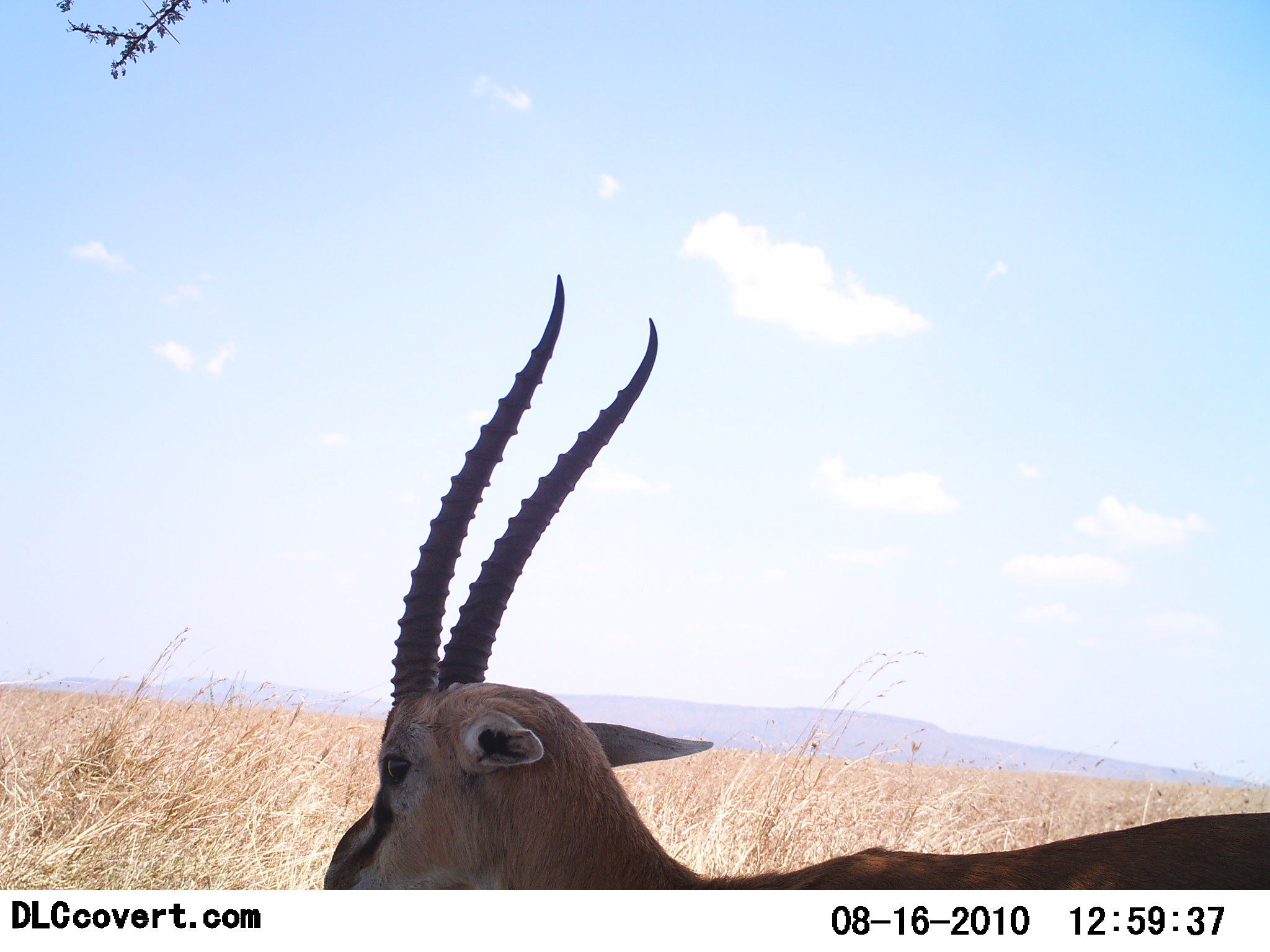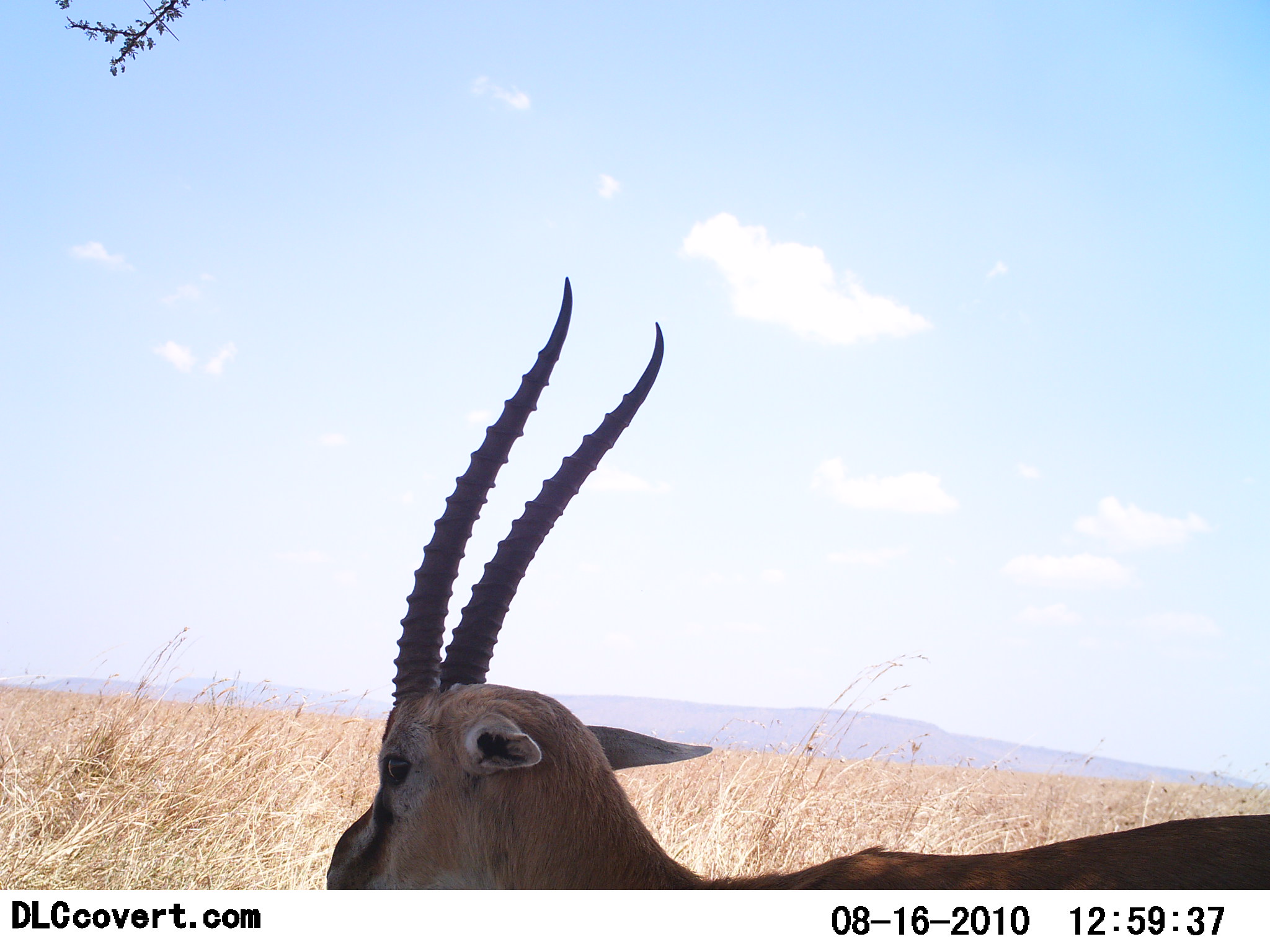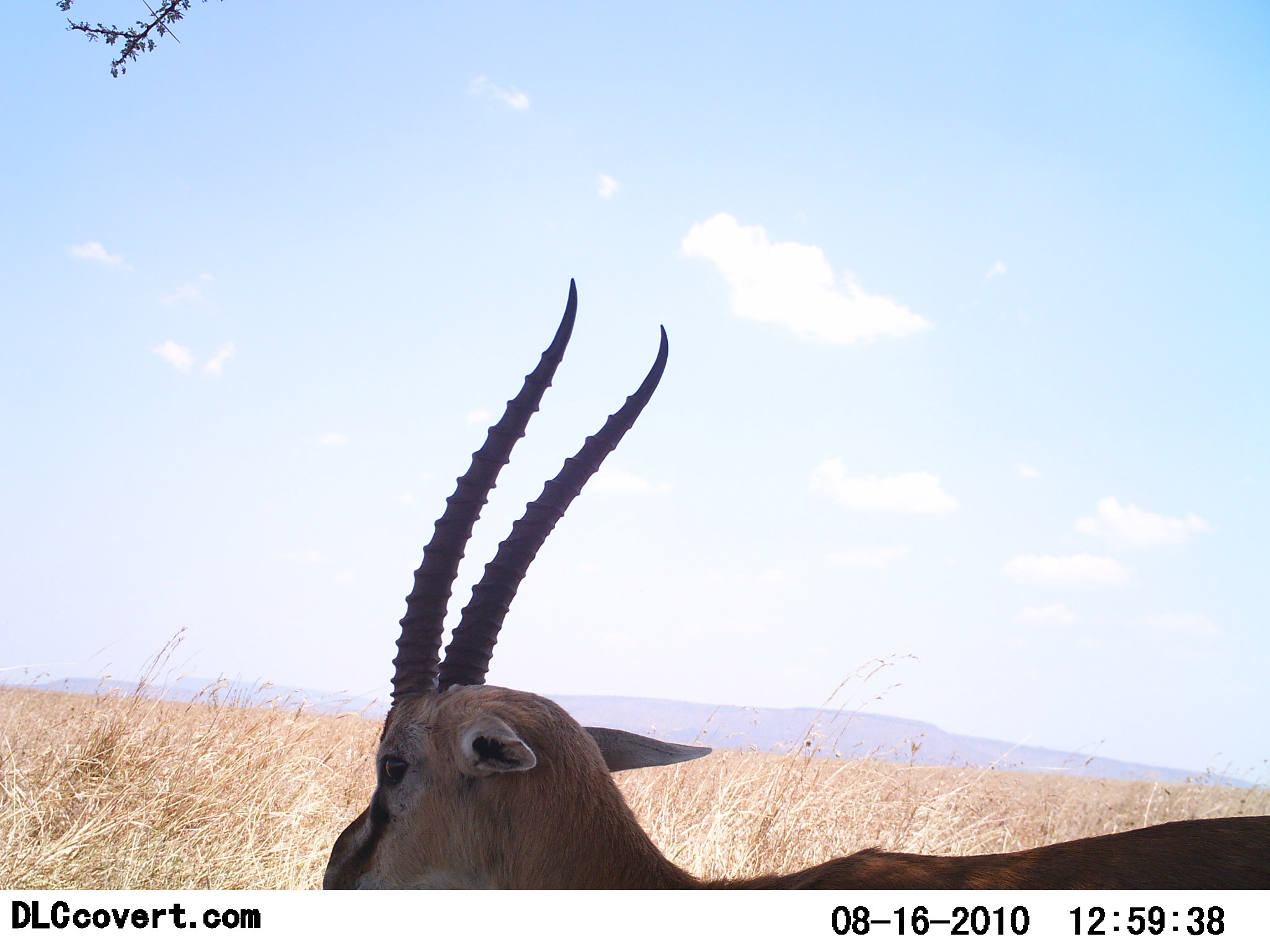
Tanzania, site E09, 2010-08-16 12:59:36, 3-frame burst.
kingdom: Animalia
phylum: Chordata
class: Mammalia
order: Artiodactyla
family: Bovidae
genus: Eudorcas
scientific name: Eudorcas thomsonii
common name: thomson's gazelle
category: gazellethomsons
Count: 1.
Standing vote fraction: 62%.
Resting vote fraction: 6%.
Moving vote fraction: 0%.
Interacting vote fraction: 0%.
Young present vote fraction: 0%.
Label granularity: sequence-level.